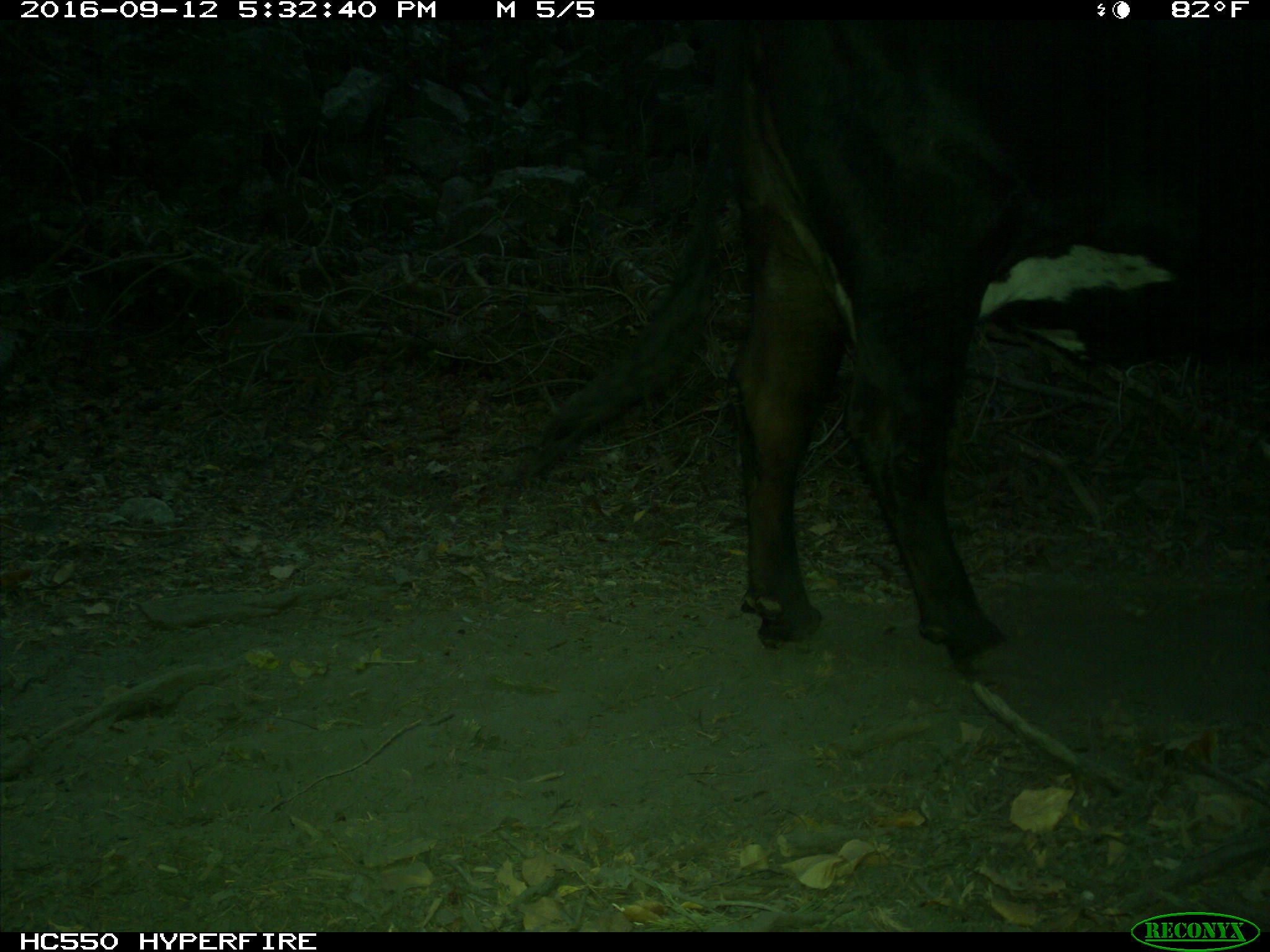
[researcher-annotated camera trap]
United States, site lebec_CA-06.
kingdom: Animalia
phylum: Chordata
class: Mammalia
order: Artiodactyla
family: Bovidae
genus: Bos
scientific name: Bos taurus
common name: domestic cow